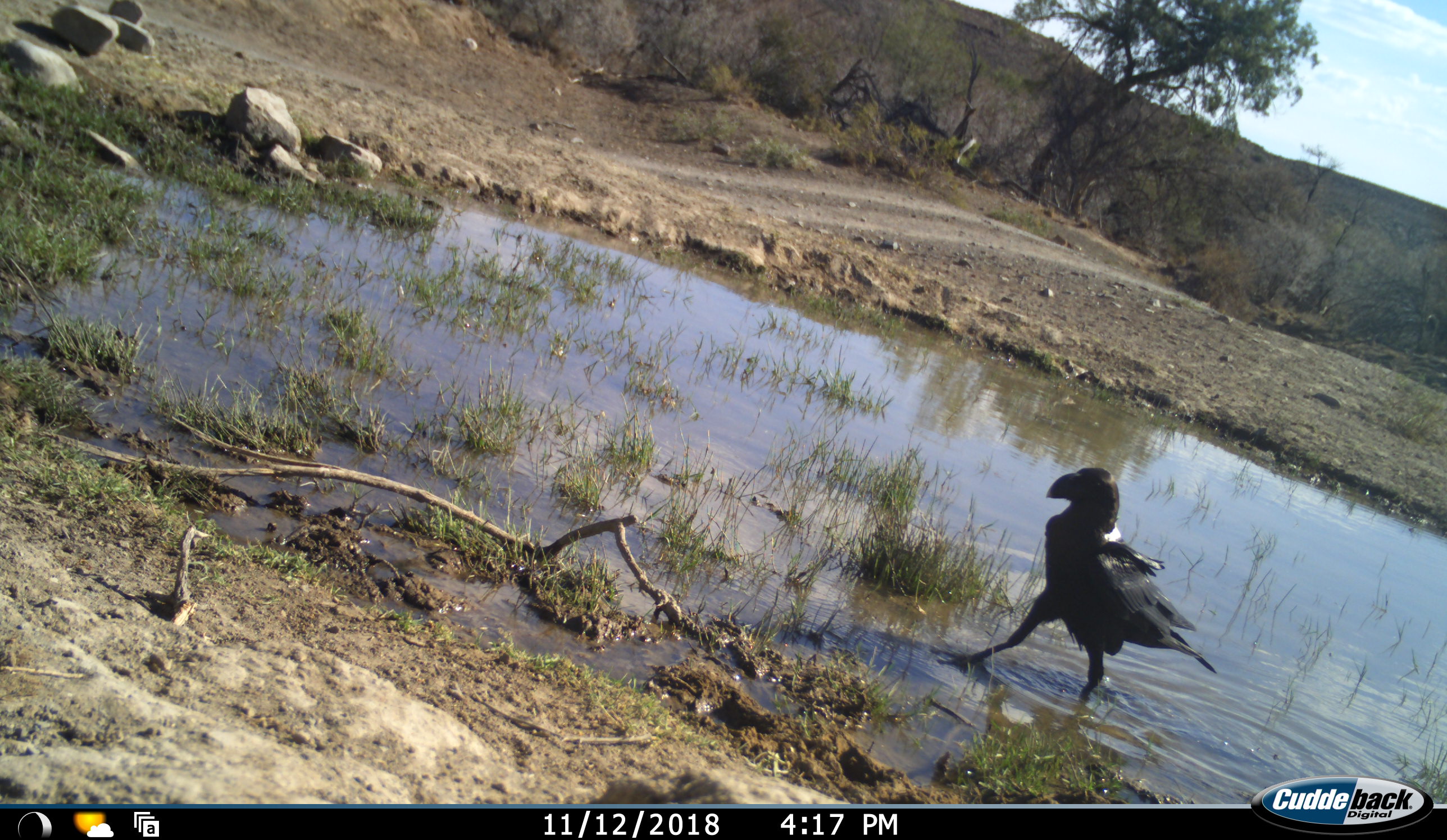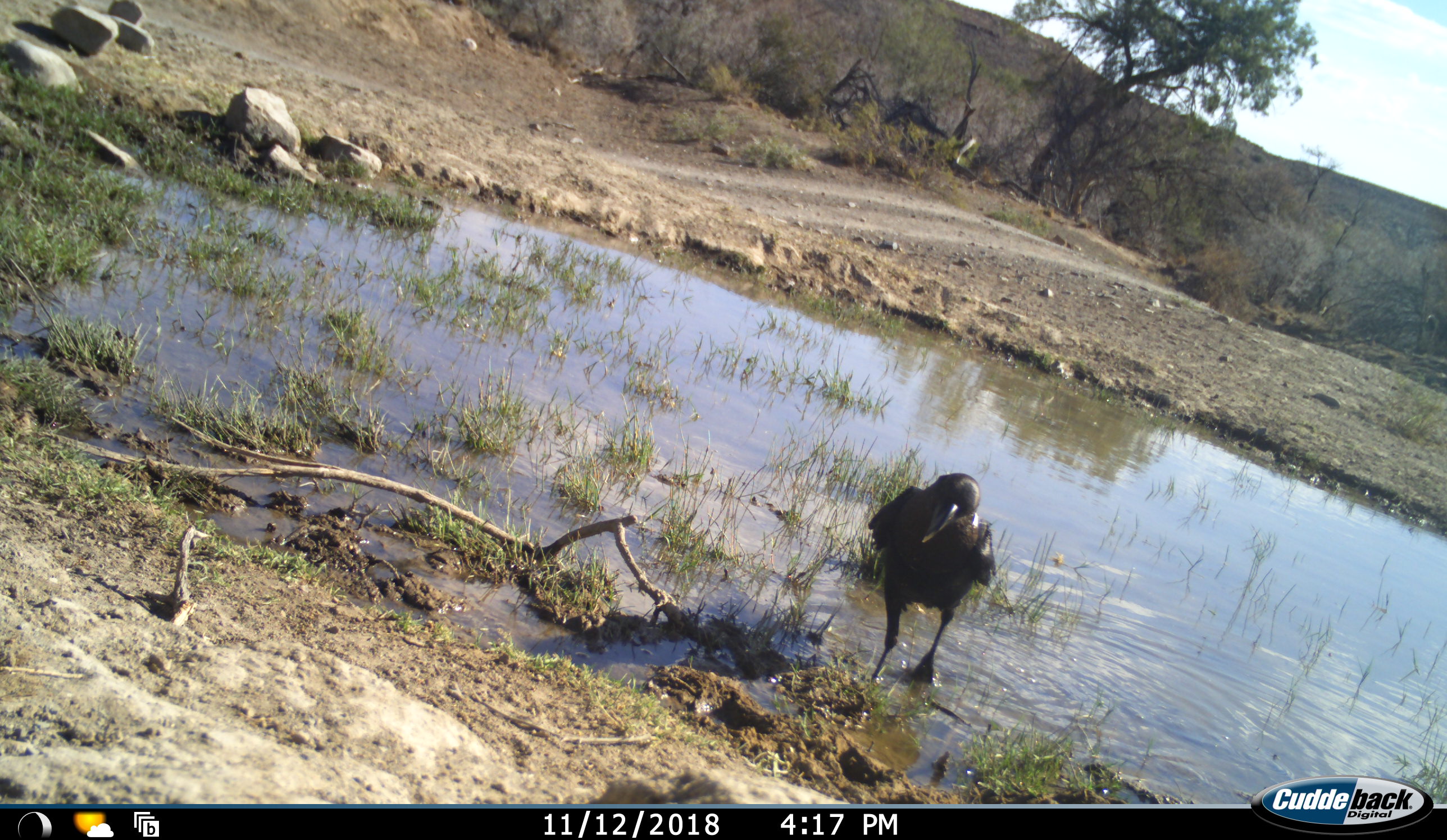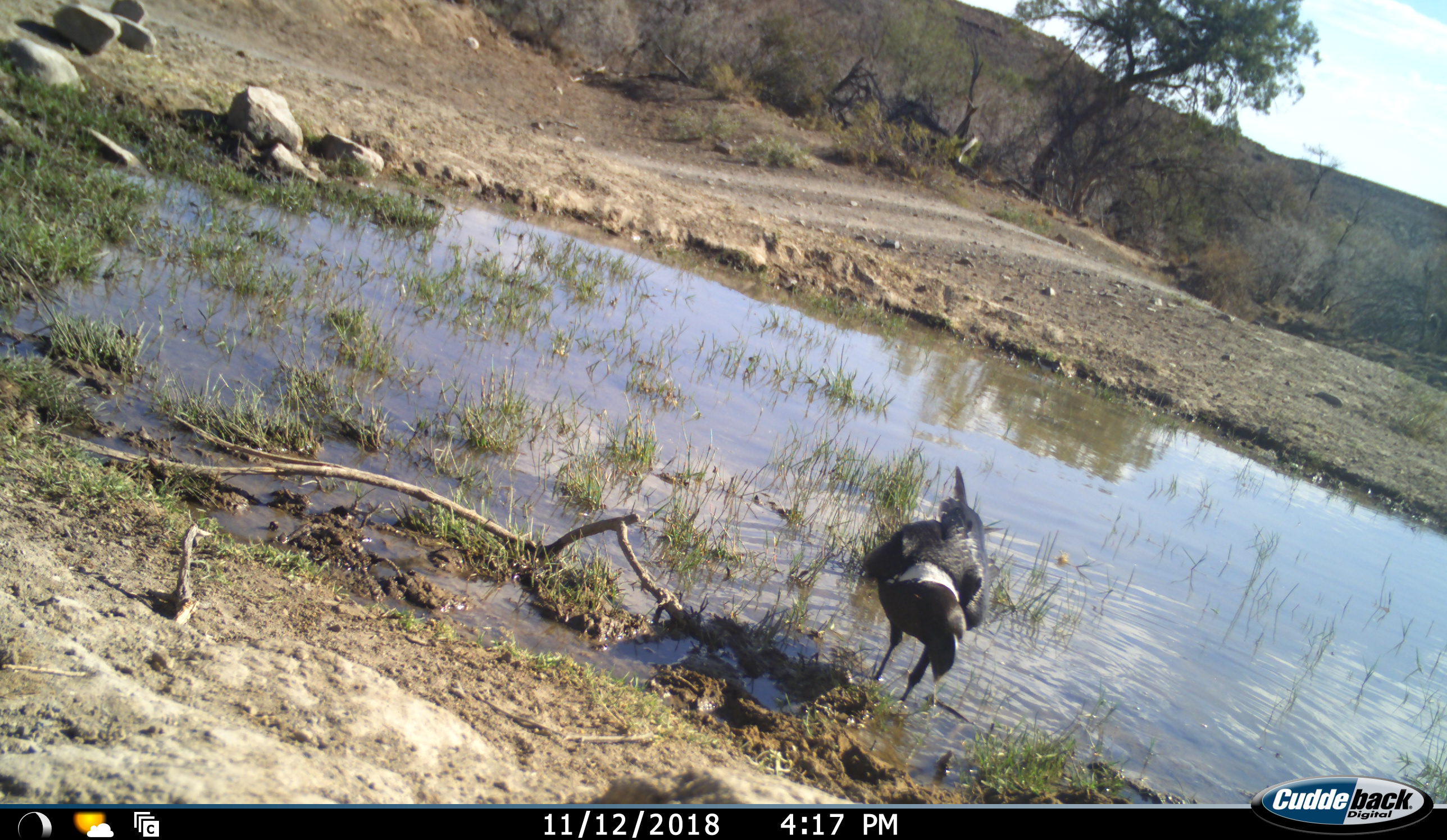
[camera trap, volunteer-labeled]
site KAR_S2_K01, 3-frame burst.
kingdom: Animalia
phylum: Chordata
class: Aves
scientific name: Aves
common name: bird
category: birdother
Birdother (bird) (Aves), count 1. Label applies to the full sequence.